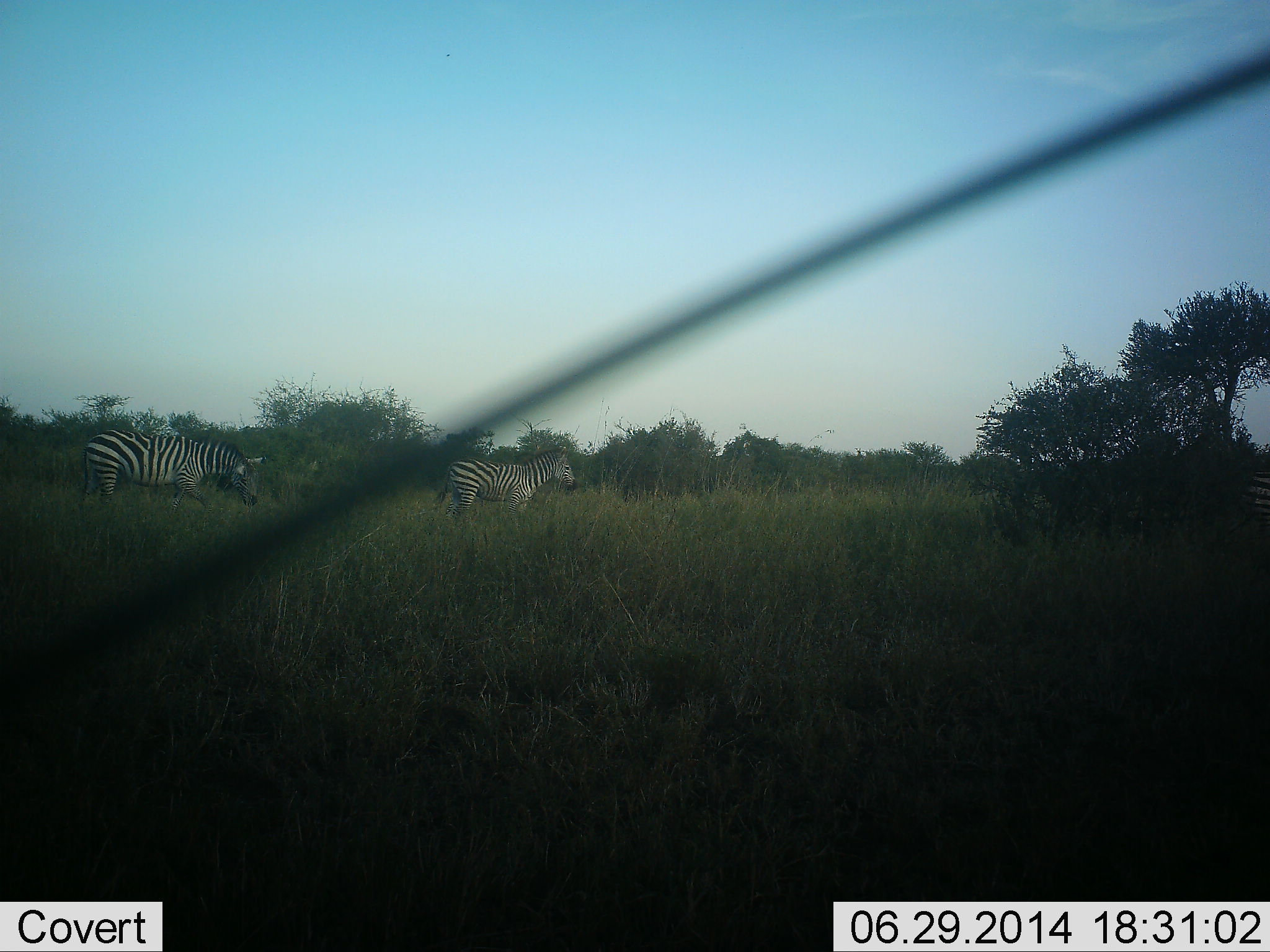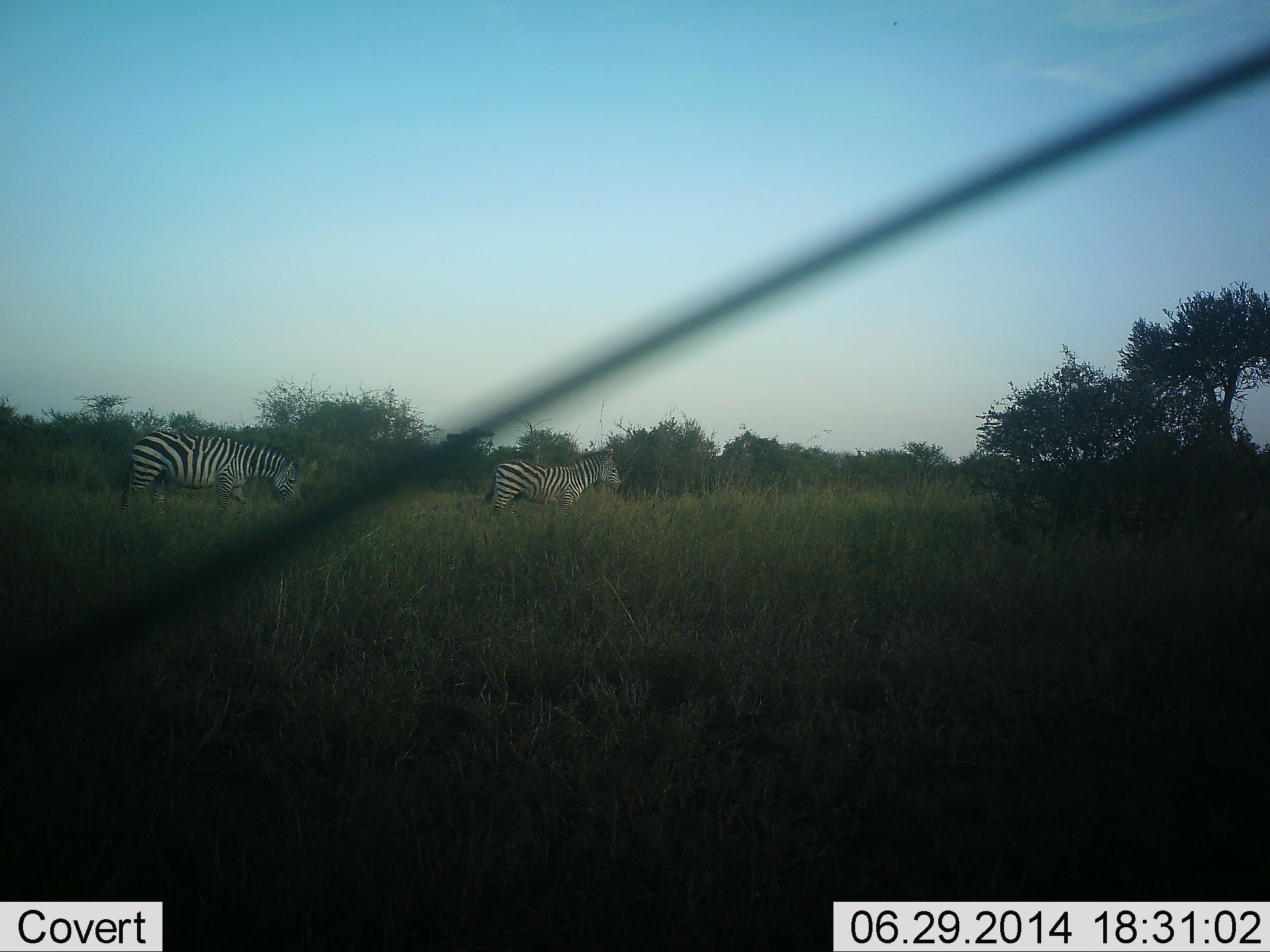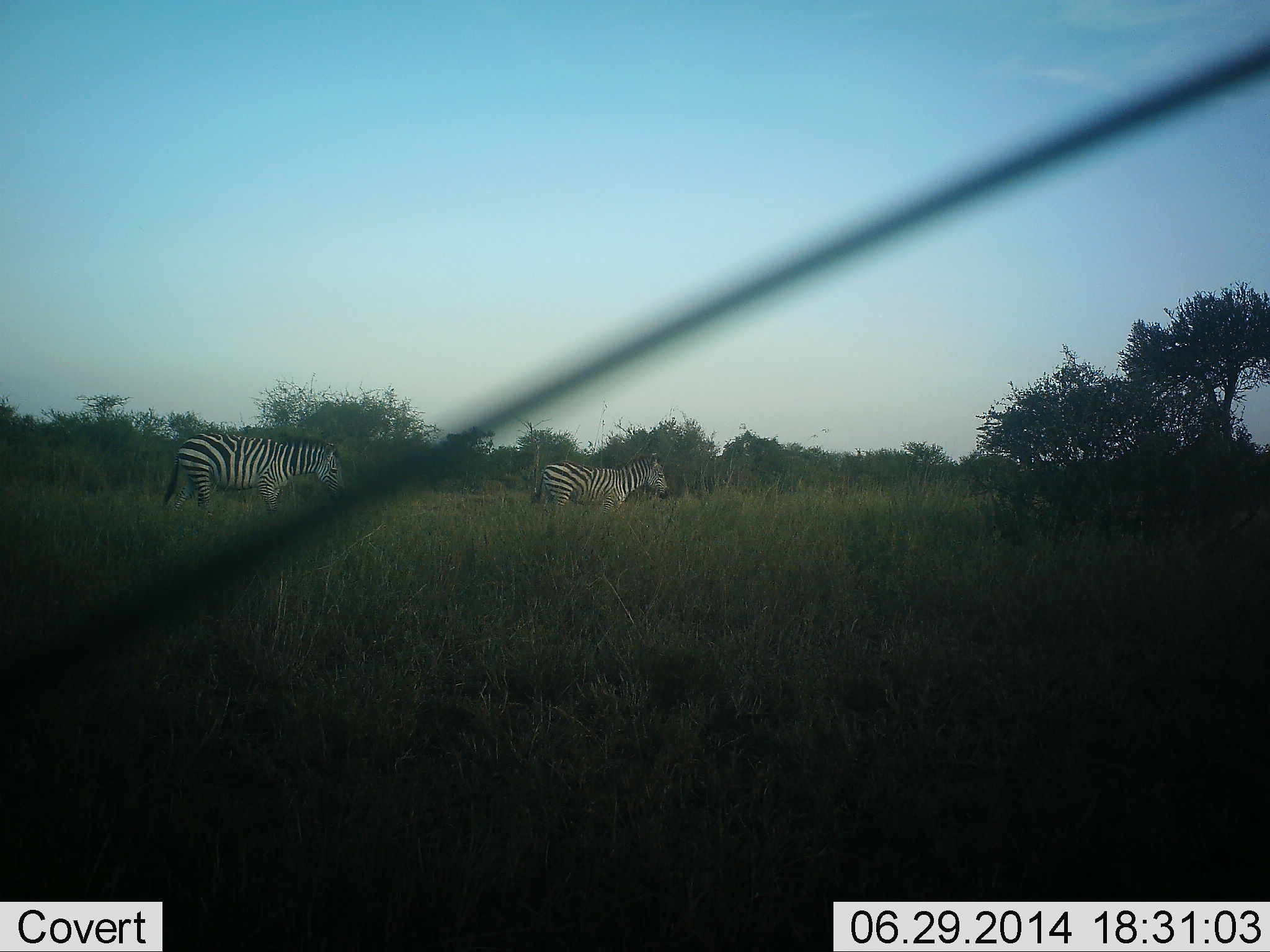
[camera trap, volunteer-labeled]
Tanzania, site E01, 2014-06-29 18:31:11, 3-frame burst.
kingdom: Animalia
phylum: Chordata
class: Mammalia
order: Perissodactyla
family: Equidae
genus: Equus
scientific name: Equus quagga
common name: plains zebra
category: zebra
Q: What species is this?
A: Zebra (plains zebra) (Equus quagga).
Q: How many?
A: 2.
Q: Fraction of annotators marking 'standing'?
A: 20%.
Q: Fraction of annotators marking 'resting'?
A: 0%.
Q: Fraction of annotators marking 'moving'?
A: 90%.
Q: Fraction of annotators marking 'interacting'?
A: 0%.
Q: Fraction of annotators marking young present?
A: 0%.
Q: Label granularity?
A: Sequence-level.